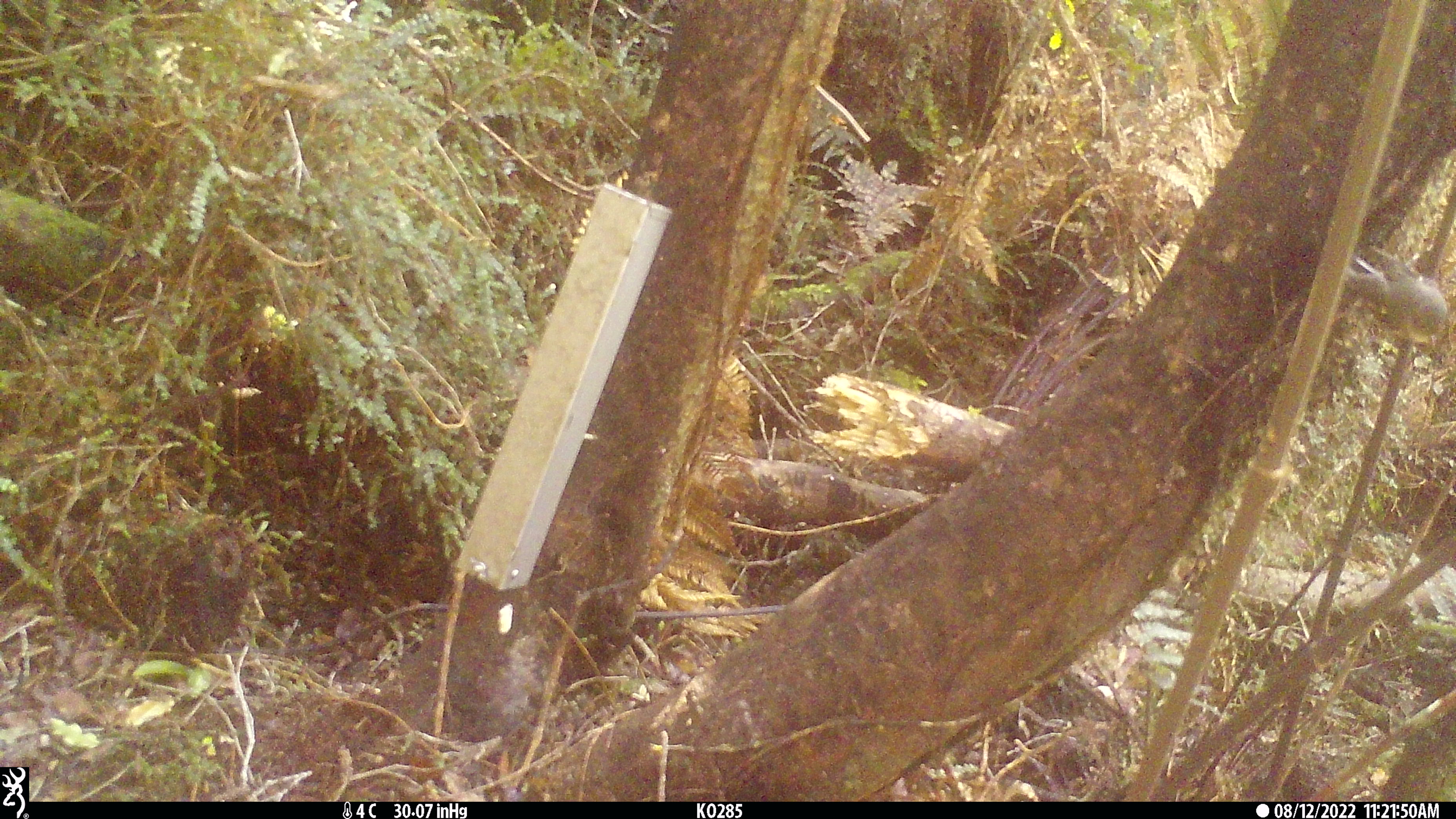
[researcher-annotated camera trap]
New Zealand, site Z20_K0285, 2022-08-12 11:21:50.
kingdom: Animalia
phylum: Chordata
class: Aves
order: Passeriformes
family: Petroicidae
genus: Petroica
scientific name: Petroica macrocephala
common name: tomtit